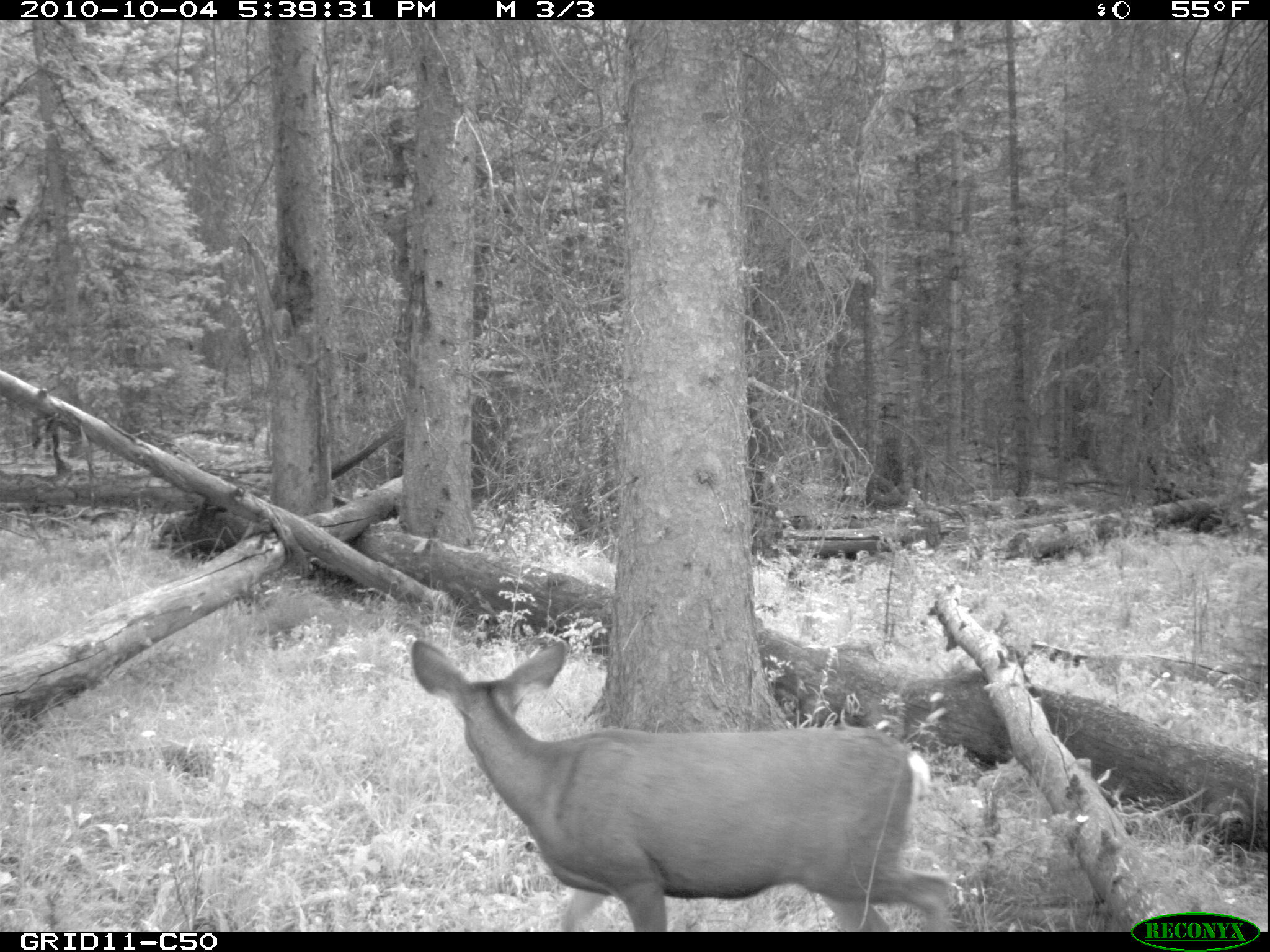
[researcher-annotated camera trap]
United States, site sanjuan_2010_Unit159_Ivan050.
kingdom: Animalia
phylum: Chordata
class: Mammalia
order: Artiodactyla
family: Cervidae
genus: Odocoileus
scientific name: Odocoileus hemionus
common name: mule deer